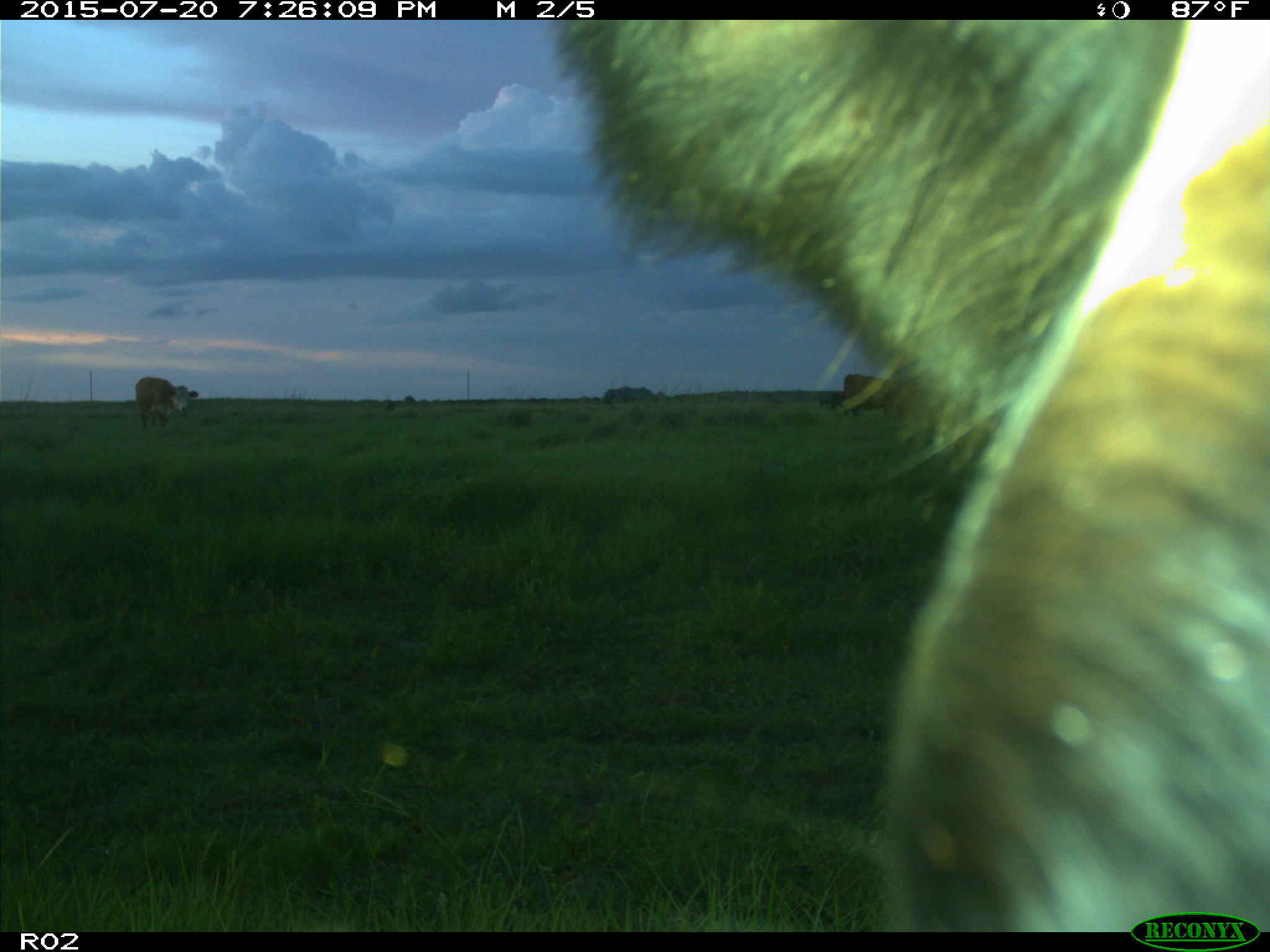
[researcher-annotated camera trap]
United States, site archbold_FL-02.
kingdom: Animalia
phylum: Chordata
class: Mammalia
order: Artiodactyla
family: Bovidae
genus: Bos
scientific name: Bos taurus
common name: domestic cow